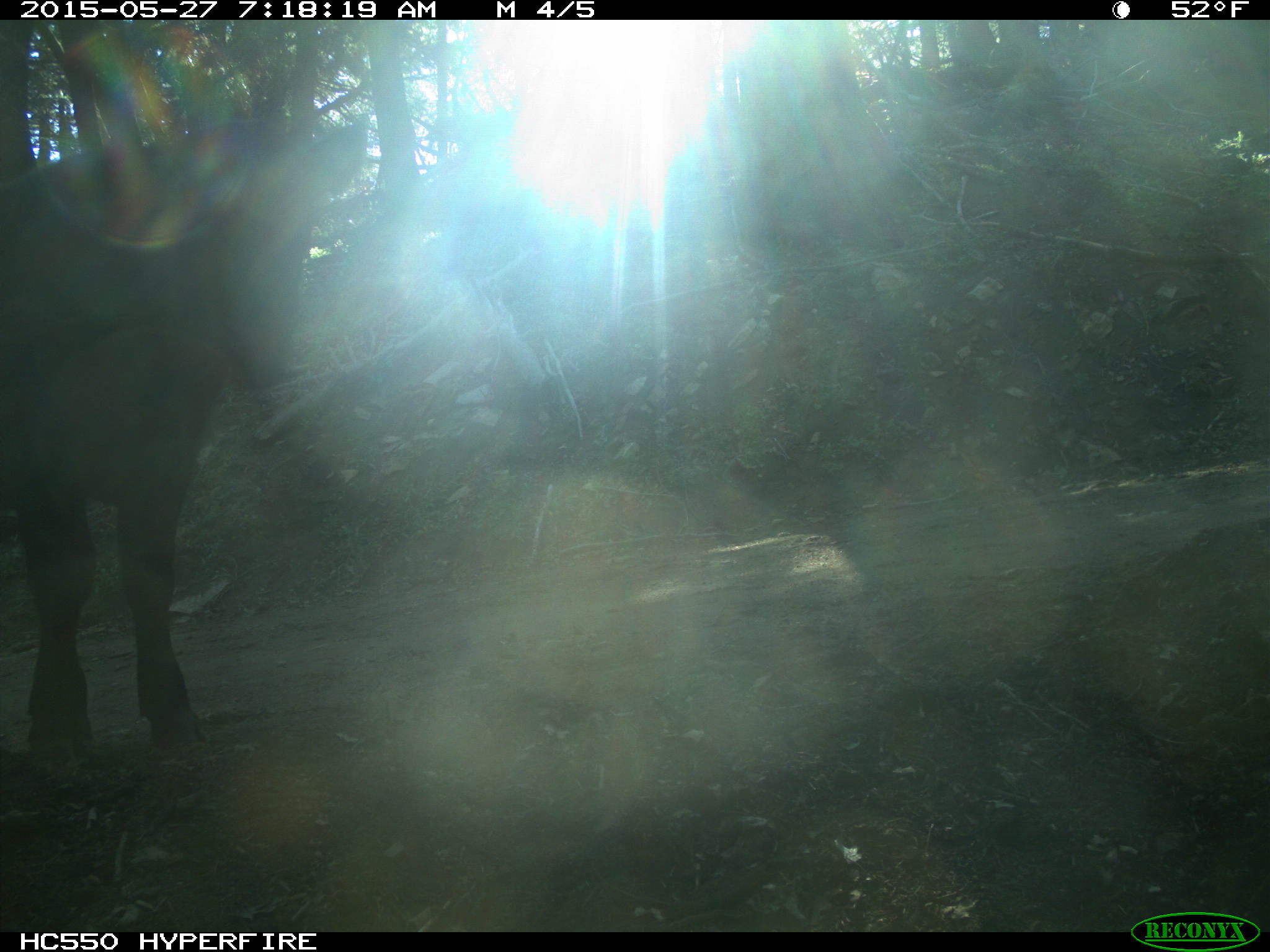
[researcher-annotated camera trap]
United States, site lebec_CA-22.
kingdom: Animalia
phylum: Chordata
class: Mammalia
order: Artiodactyla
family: Bovidae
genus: Bos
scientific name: Bos taurus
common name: domestic cow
Bos taurus (domestic cow).